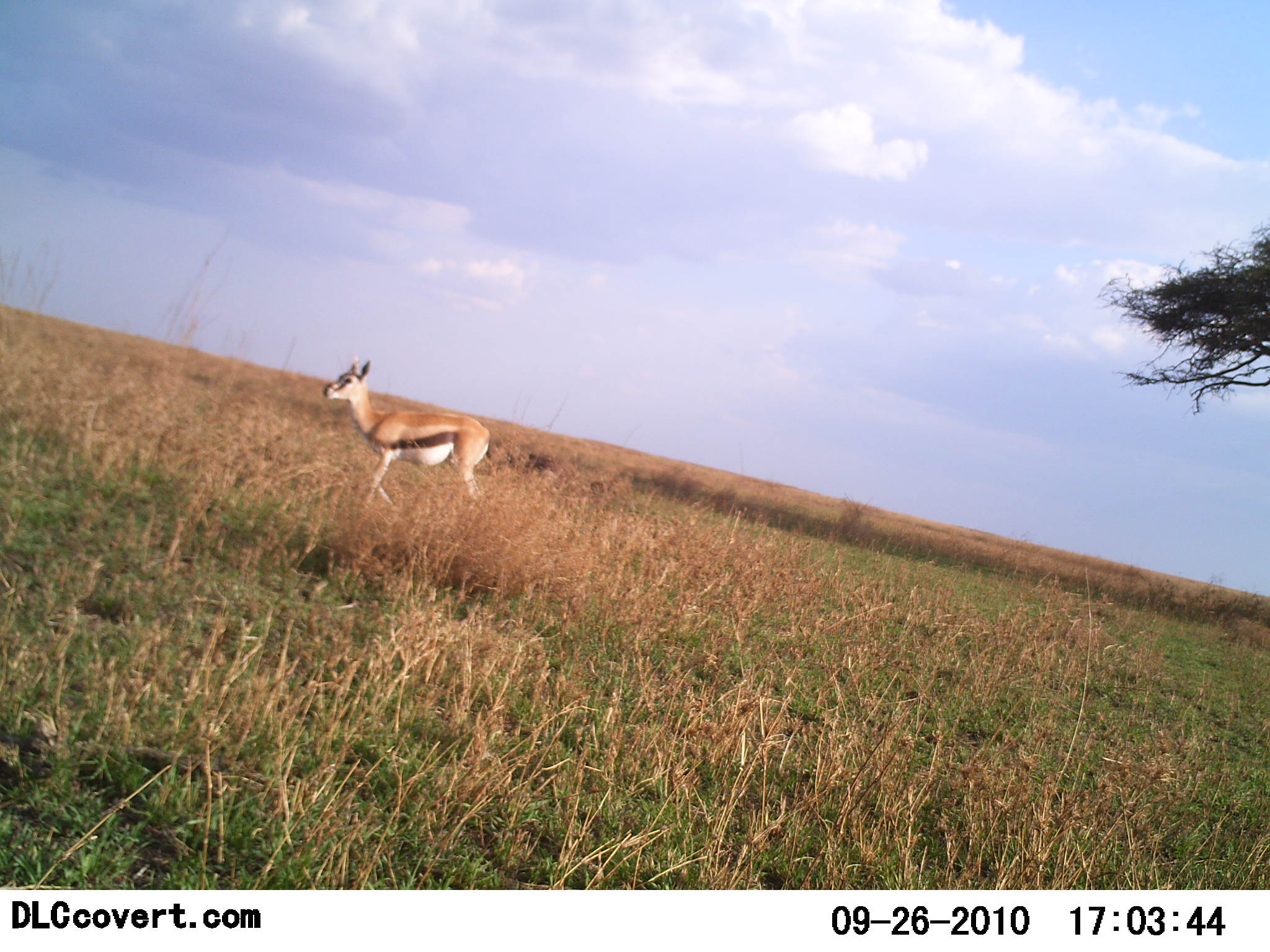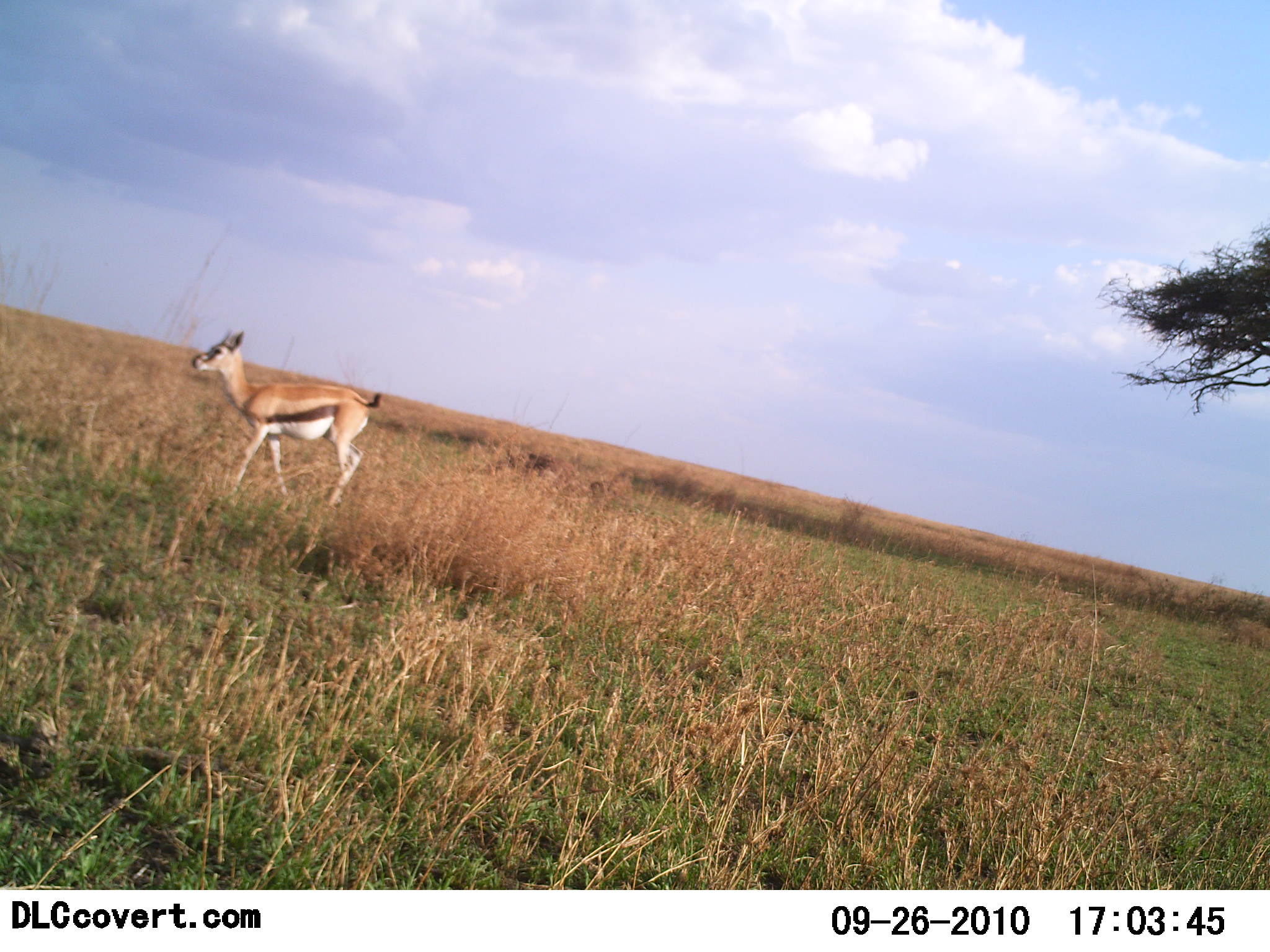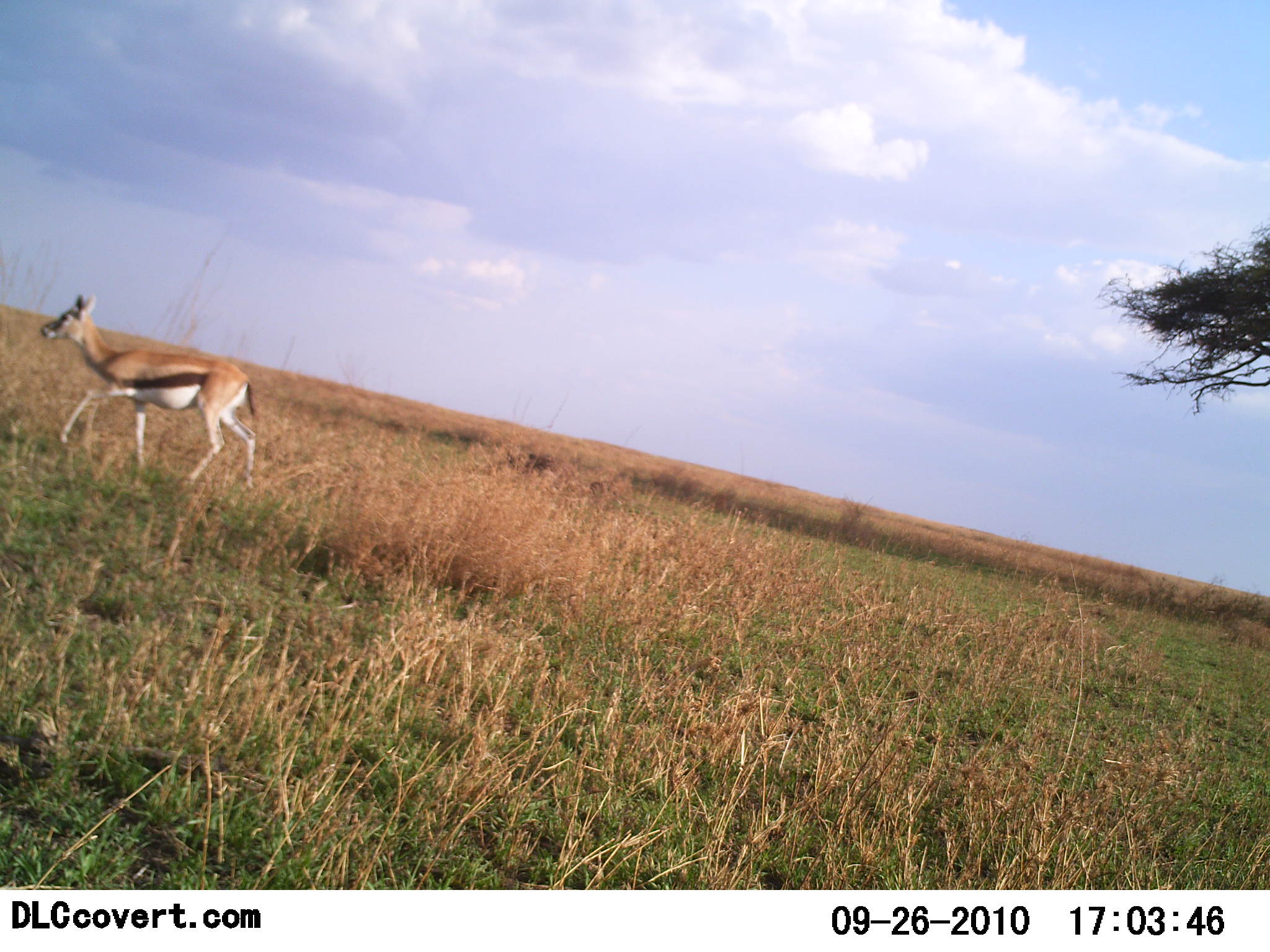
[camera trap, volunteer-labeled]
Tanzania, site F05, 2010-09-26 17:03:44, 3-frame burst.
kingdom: Animalia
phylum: Chordata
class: Mammalia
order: Artiodactyla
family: Bovidae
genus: Eudorcas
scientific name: Eudorcas thomsonii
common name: thomson's gazelle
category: gazellethomsons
Gazellethomsons (thomson's gazelle) (Eudorcas thomsonii), count 1. Behavior (volunteer vote fractions): standing 17%, resting 0%, moving 92%, interacting 0%. Young present (vote fraction): 0%. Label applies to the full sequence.